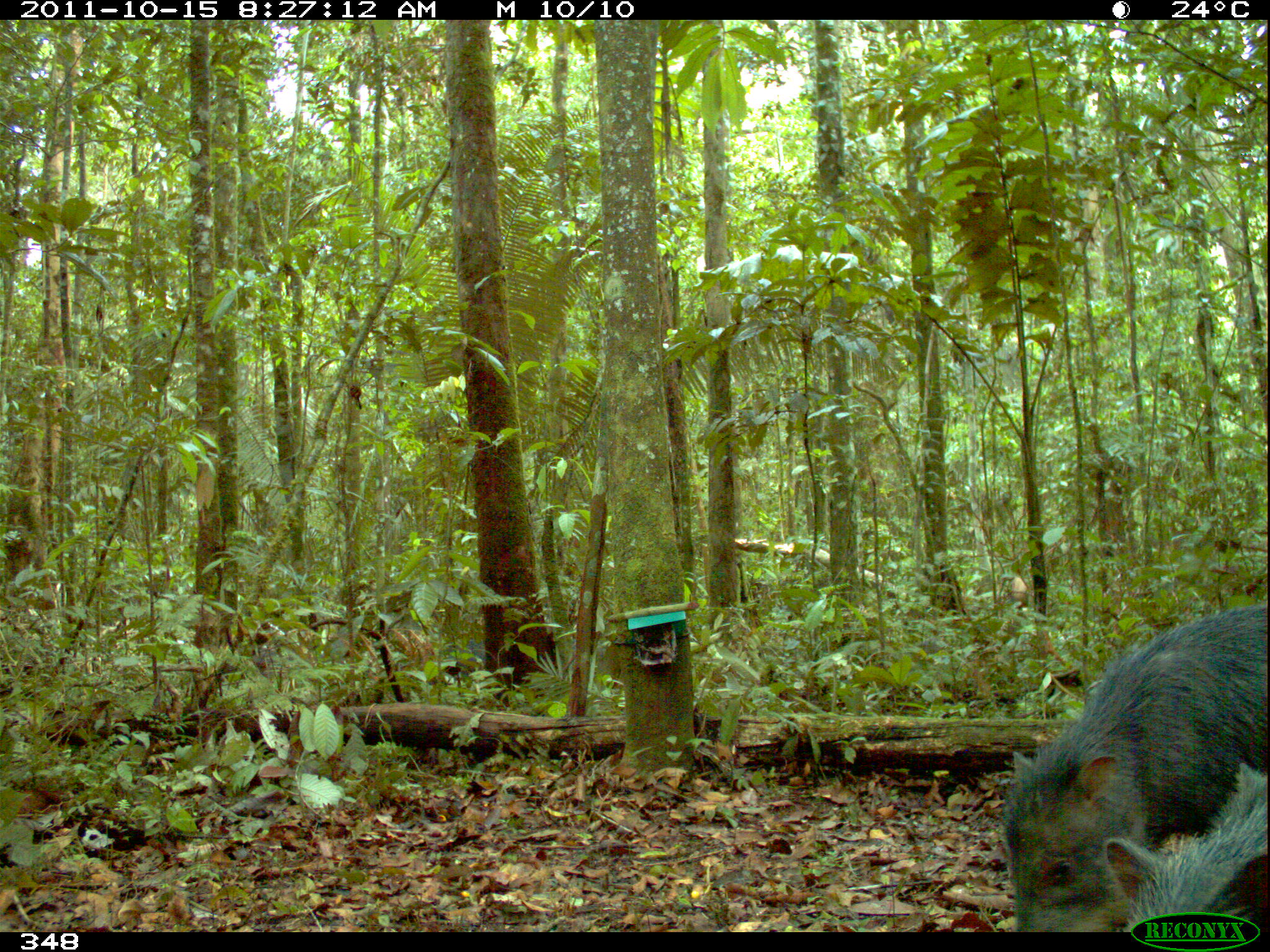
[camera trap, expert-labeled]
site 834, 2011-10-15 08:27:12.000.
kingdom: Animalia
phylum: Chordata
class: Mammalia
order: Artiodactyla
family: Tayassuidae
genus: Tayassu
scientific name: Tayassu pecari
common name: white-lipped peccary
Tayassu pecari (white-lipped peccary).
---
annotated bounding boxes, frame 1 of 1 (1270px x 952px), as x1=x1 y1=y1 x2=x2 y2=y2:
tayassu pecari: x1=998 y1=603 x2=1266 y2=932; x1=1101 y1=759 x2=1265 y2=932